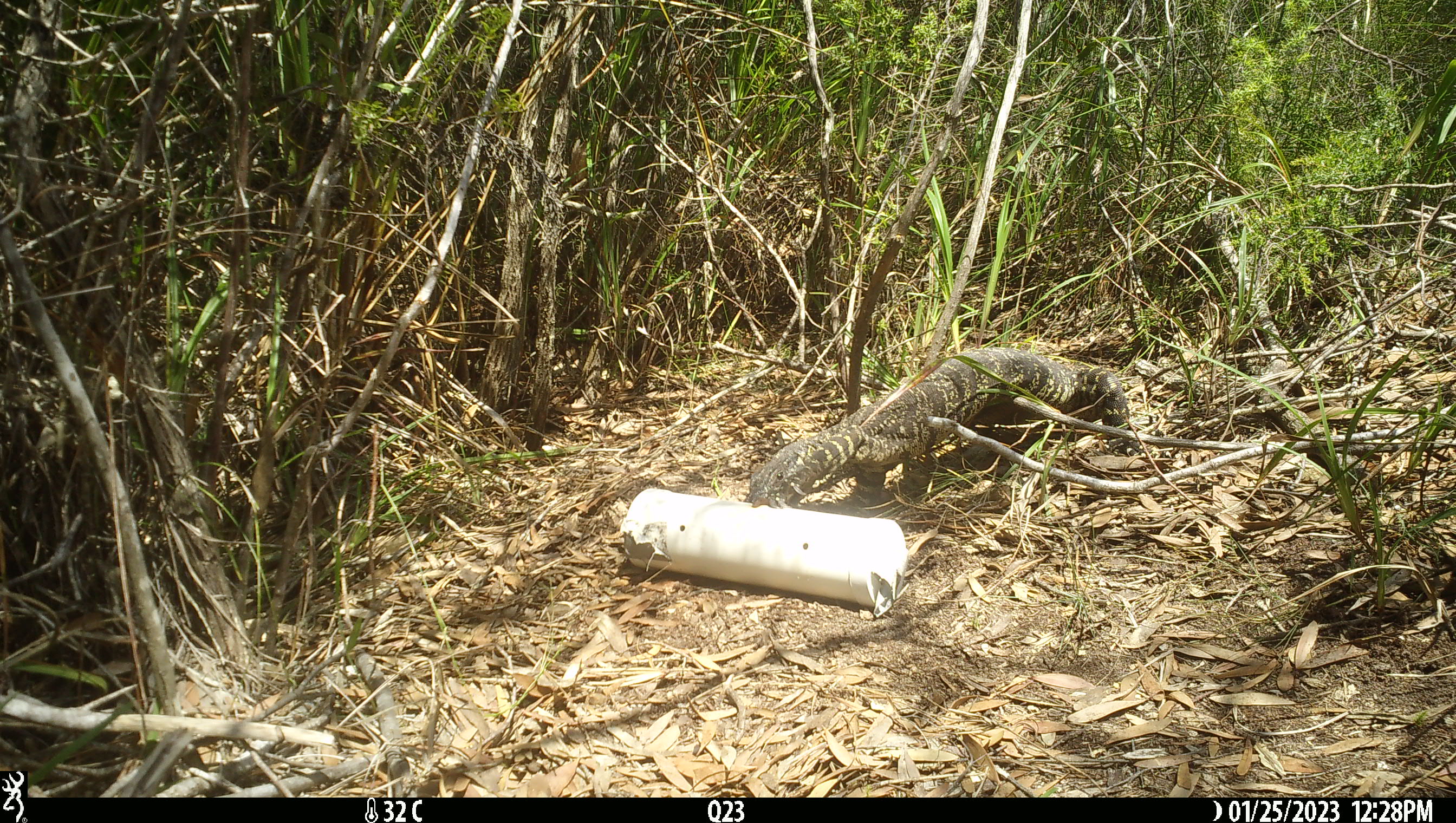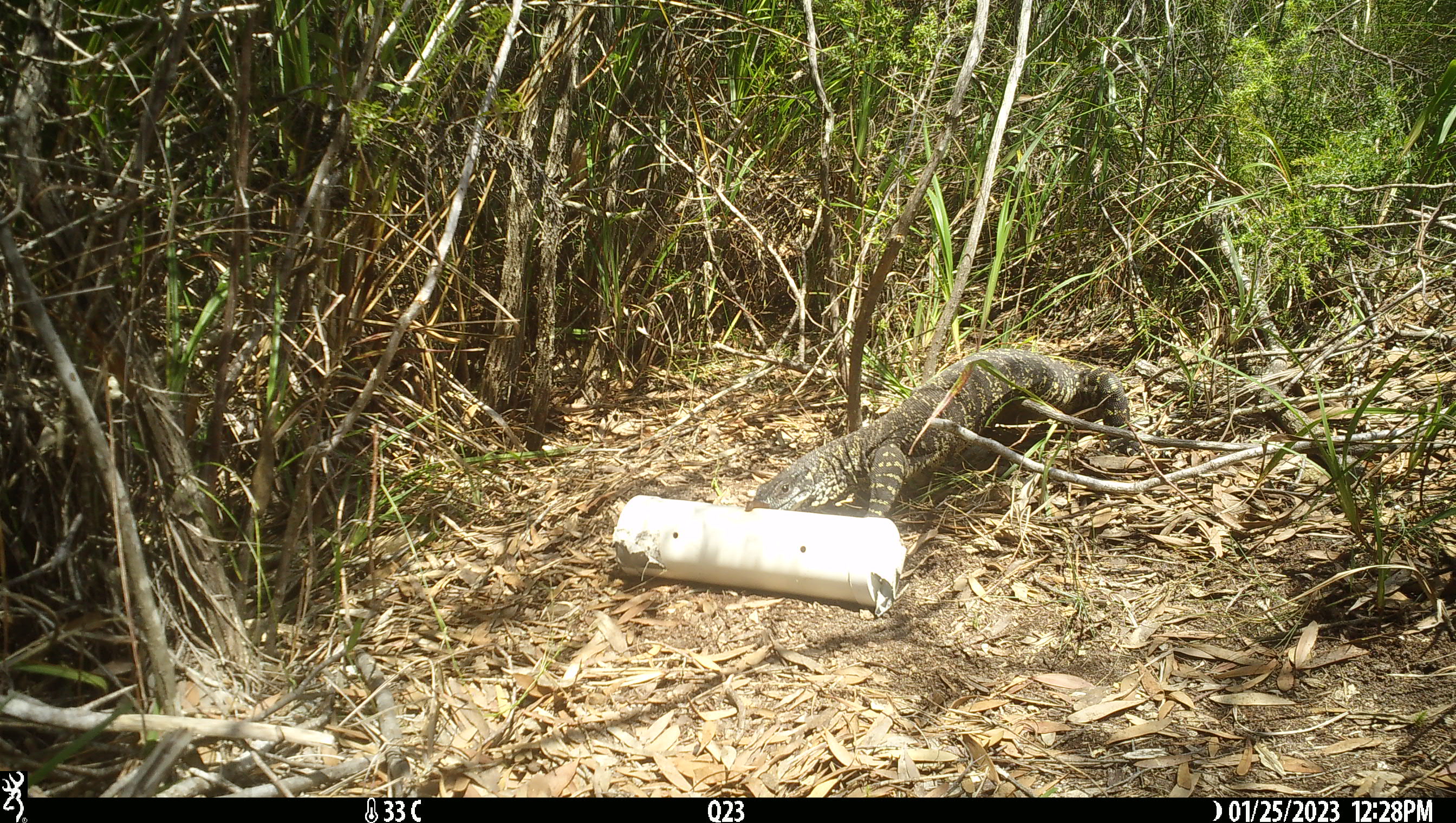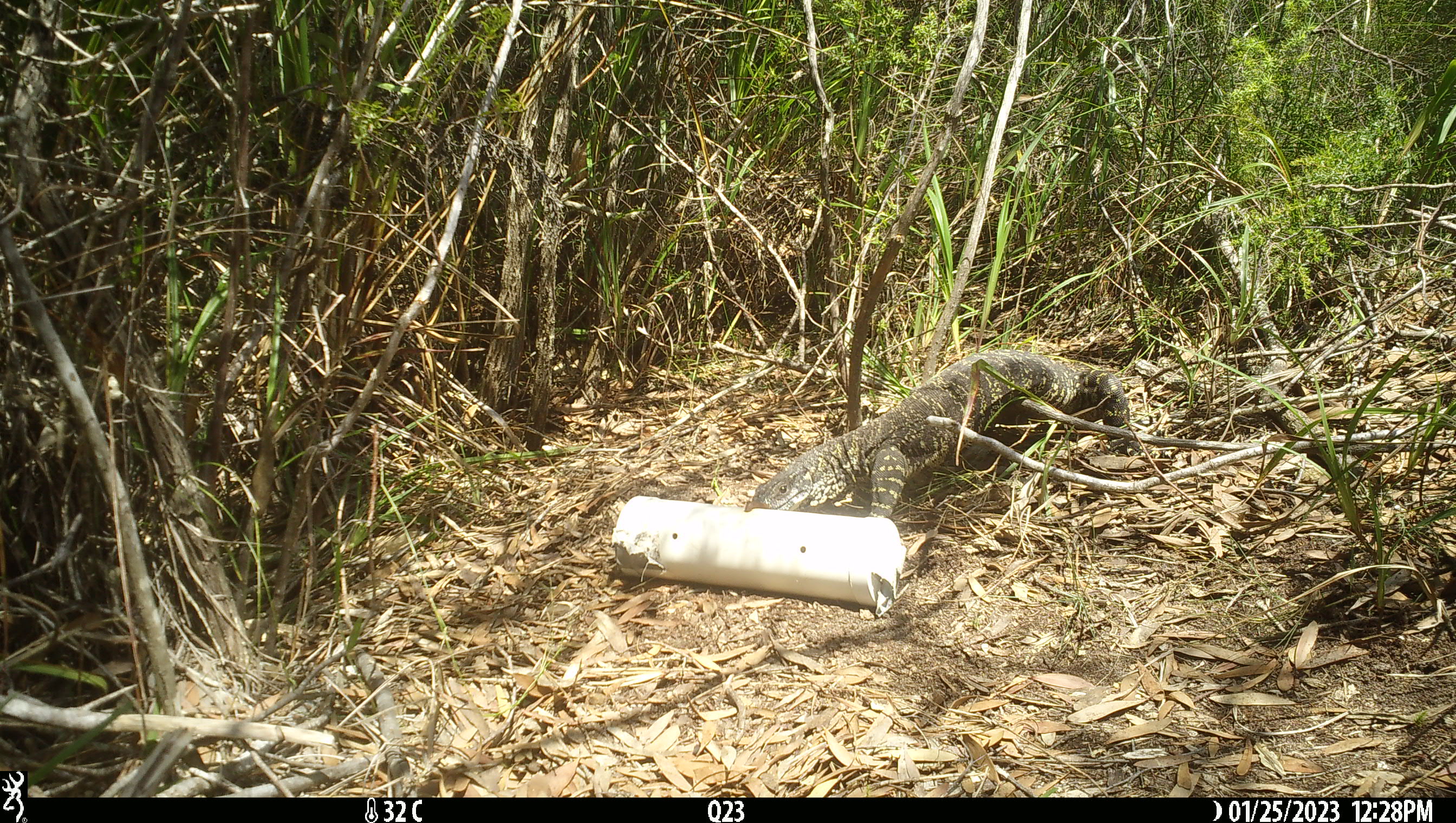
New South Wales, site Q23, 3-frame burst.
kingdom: Animalia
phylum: Chordata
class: Reptilia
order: Squamata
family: Varanidae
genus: Varanus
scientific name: Varanus varius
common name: lace monitor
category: goanna